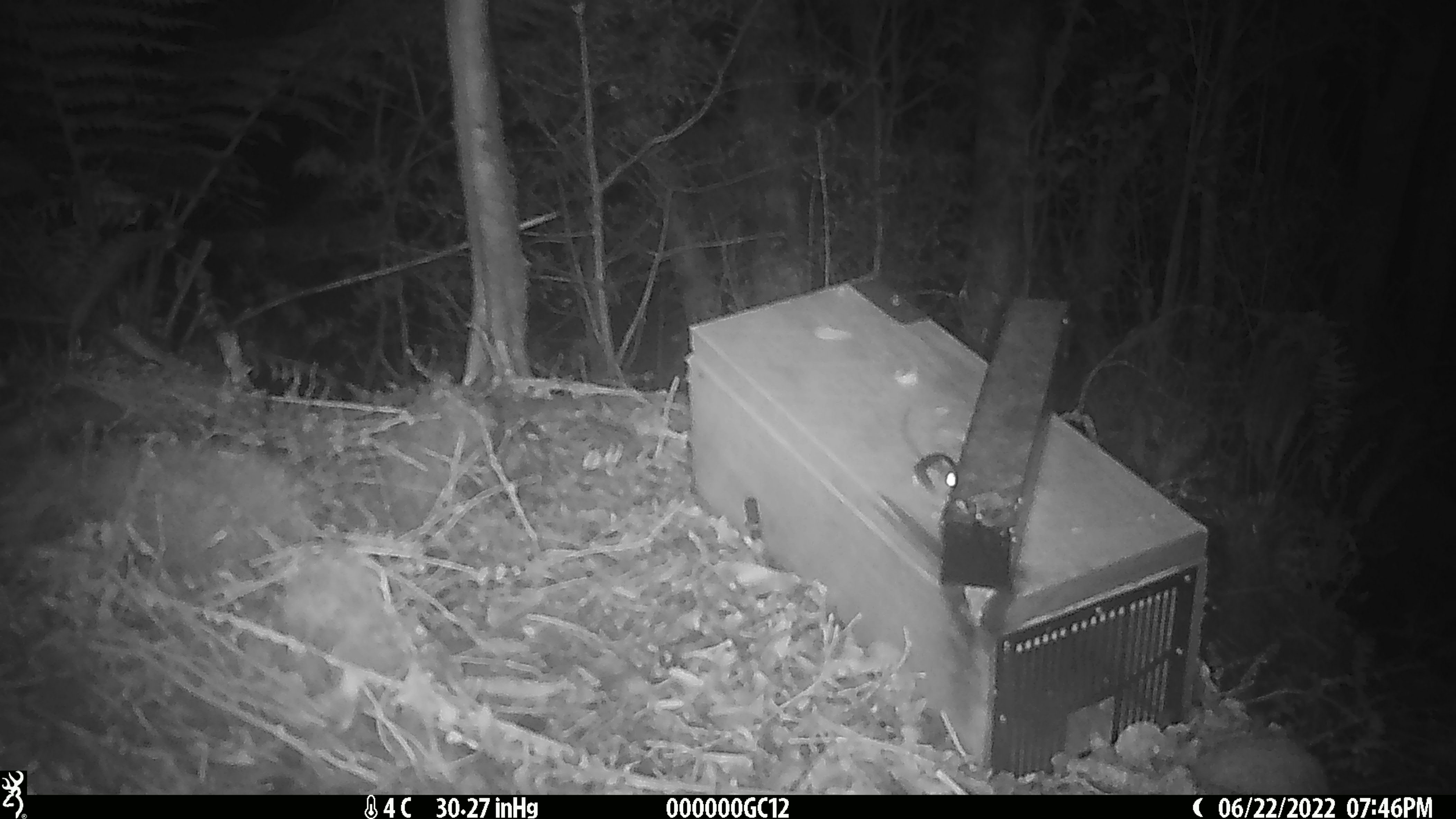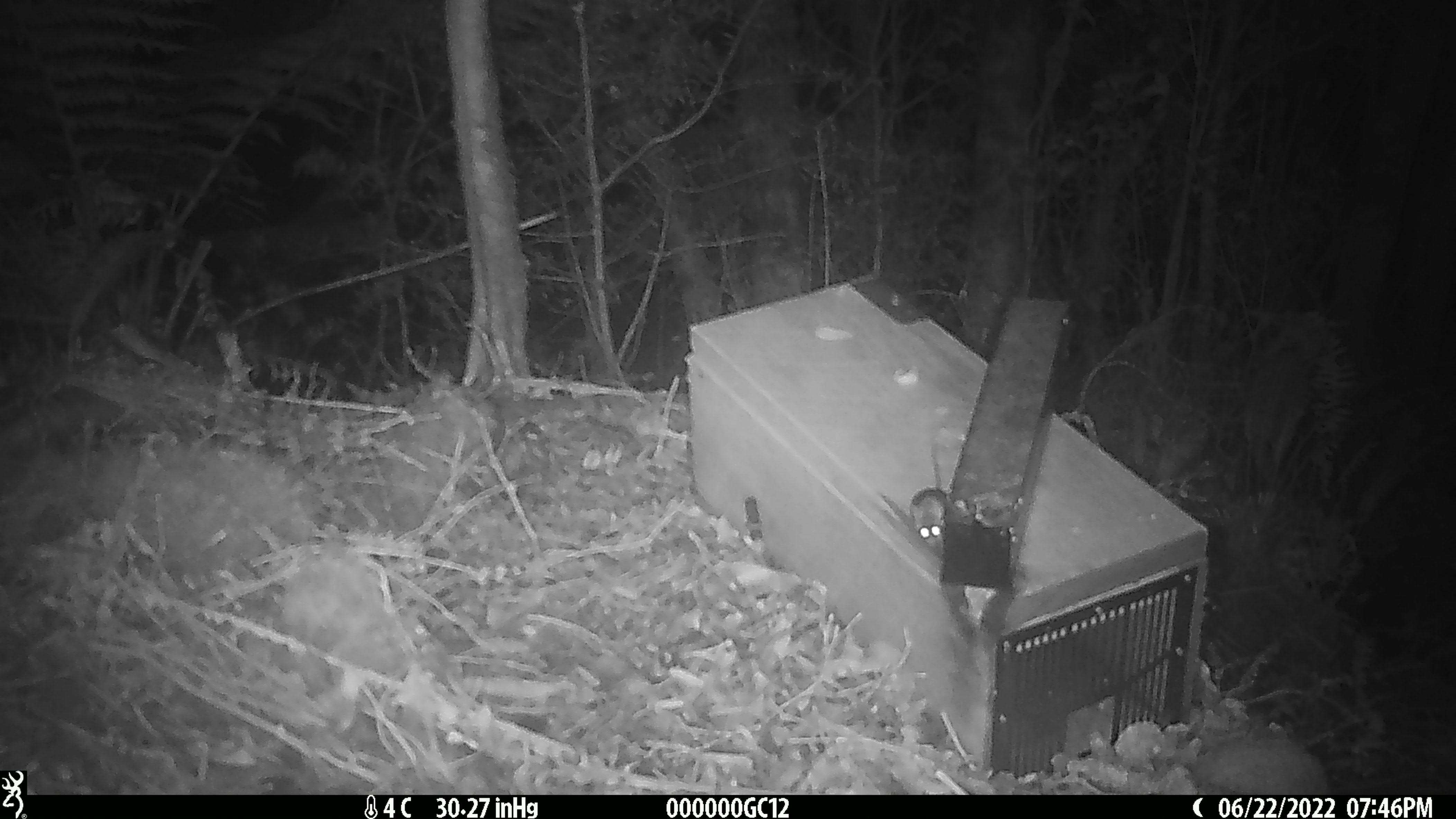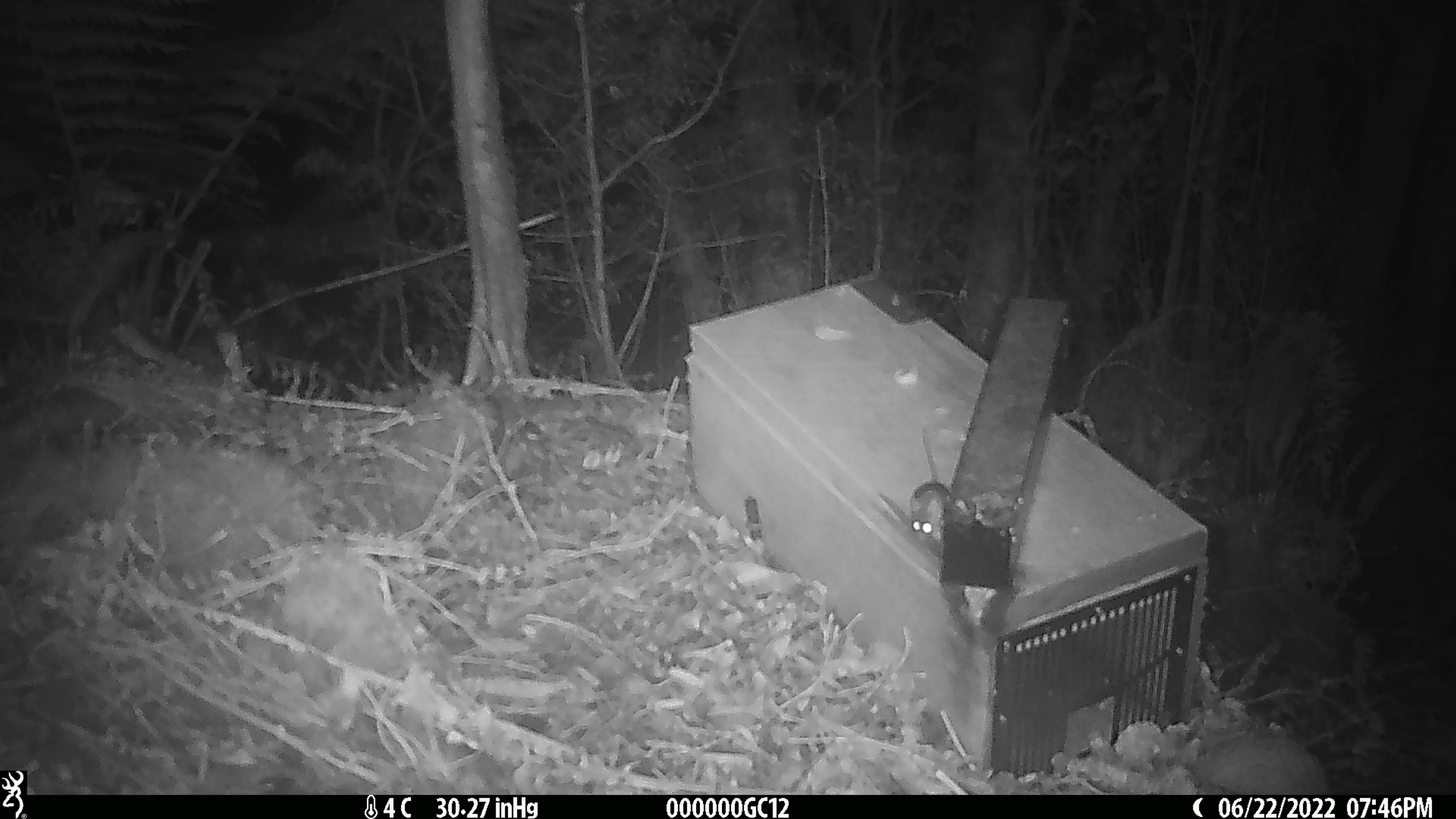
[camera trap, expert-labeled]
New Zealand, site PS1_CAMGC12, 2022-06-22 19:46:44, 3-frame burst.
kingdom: Animalia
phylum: Chordata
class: Mammalia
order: Rodentia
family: Muridae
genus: Mus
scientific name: Mus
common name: mouse